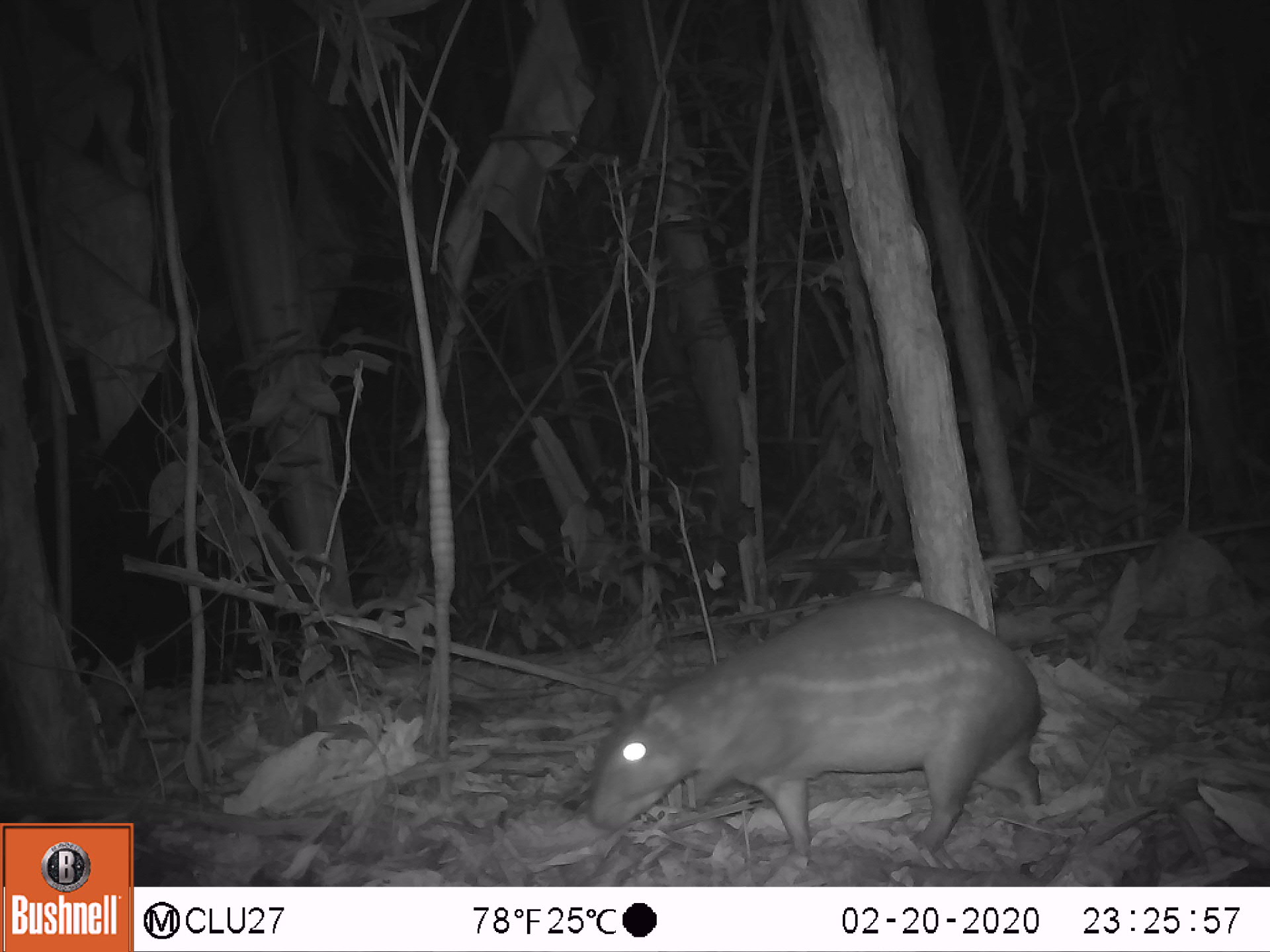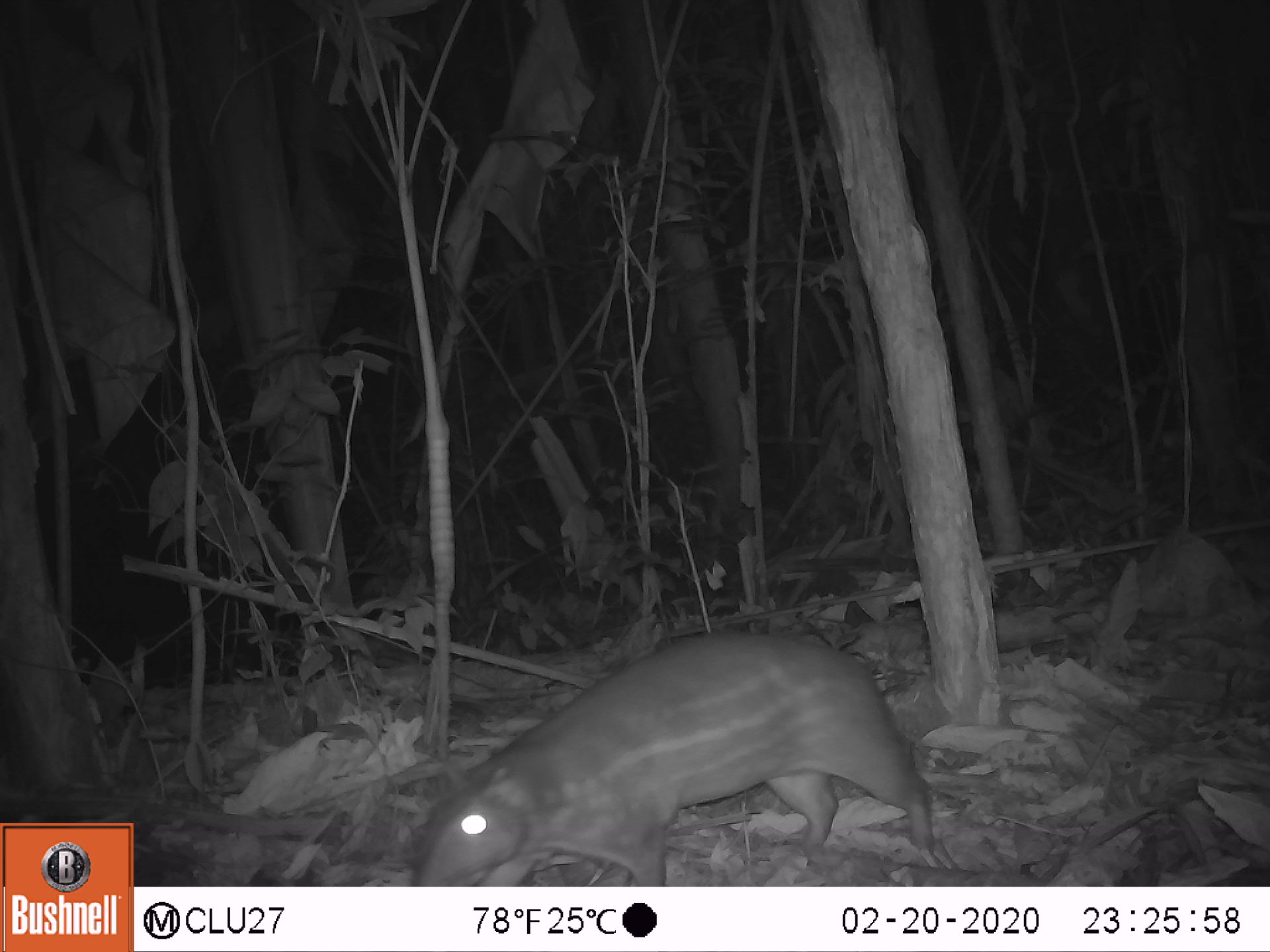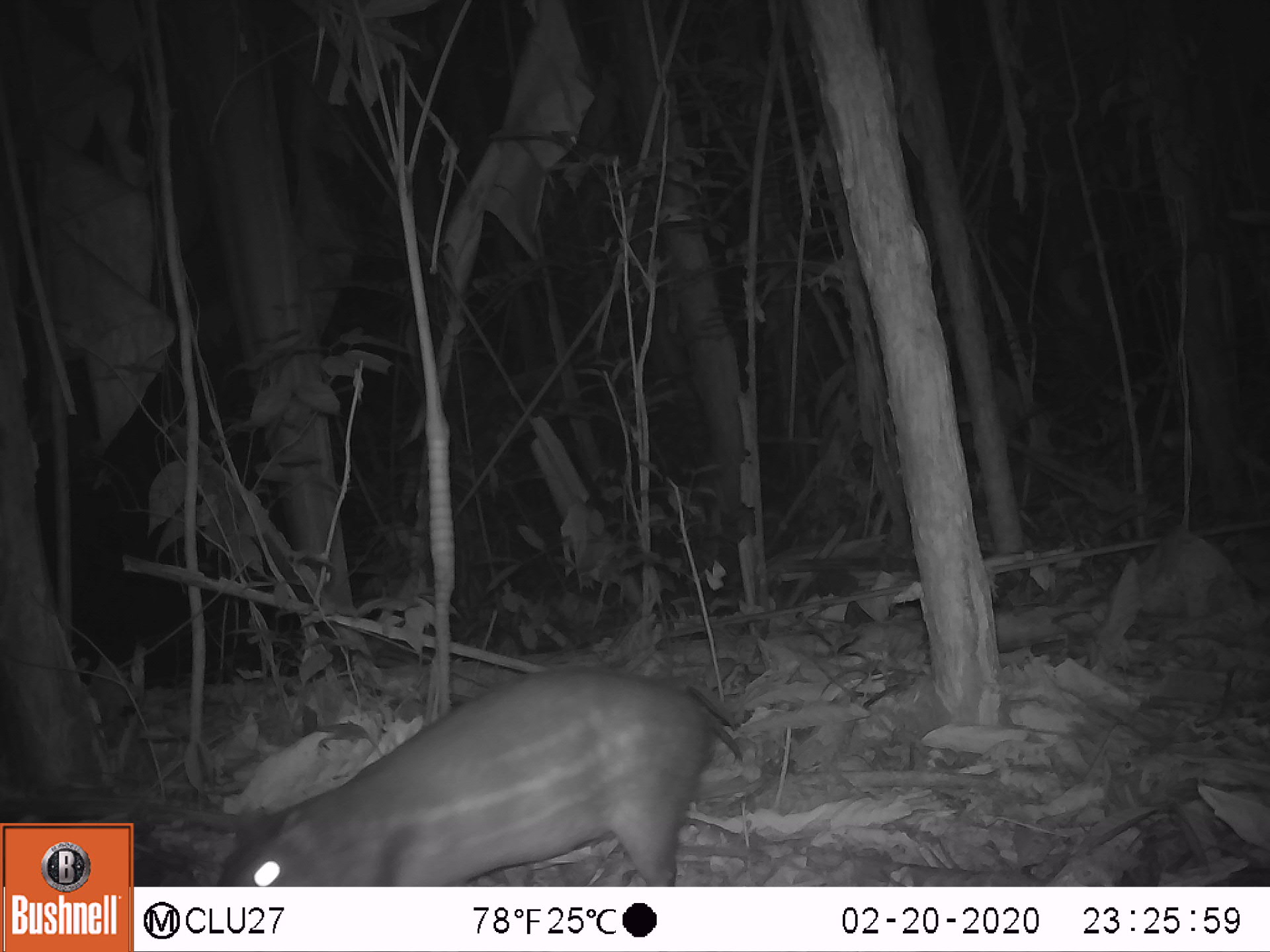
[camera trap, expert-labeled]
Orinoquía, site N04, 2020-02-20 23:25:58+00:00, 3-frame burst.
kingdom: Animalia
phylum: Chordata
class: Mammalia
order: Rodentia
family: Cuniculidae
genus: Cuniculus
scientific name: Cuniculus paca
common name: spotted paca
Spotted paca (Cuniculus paca).